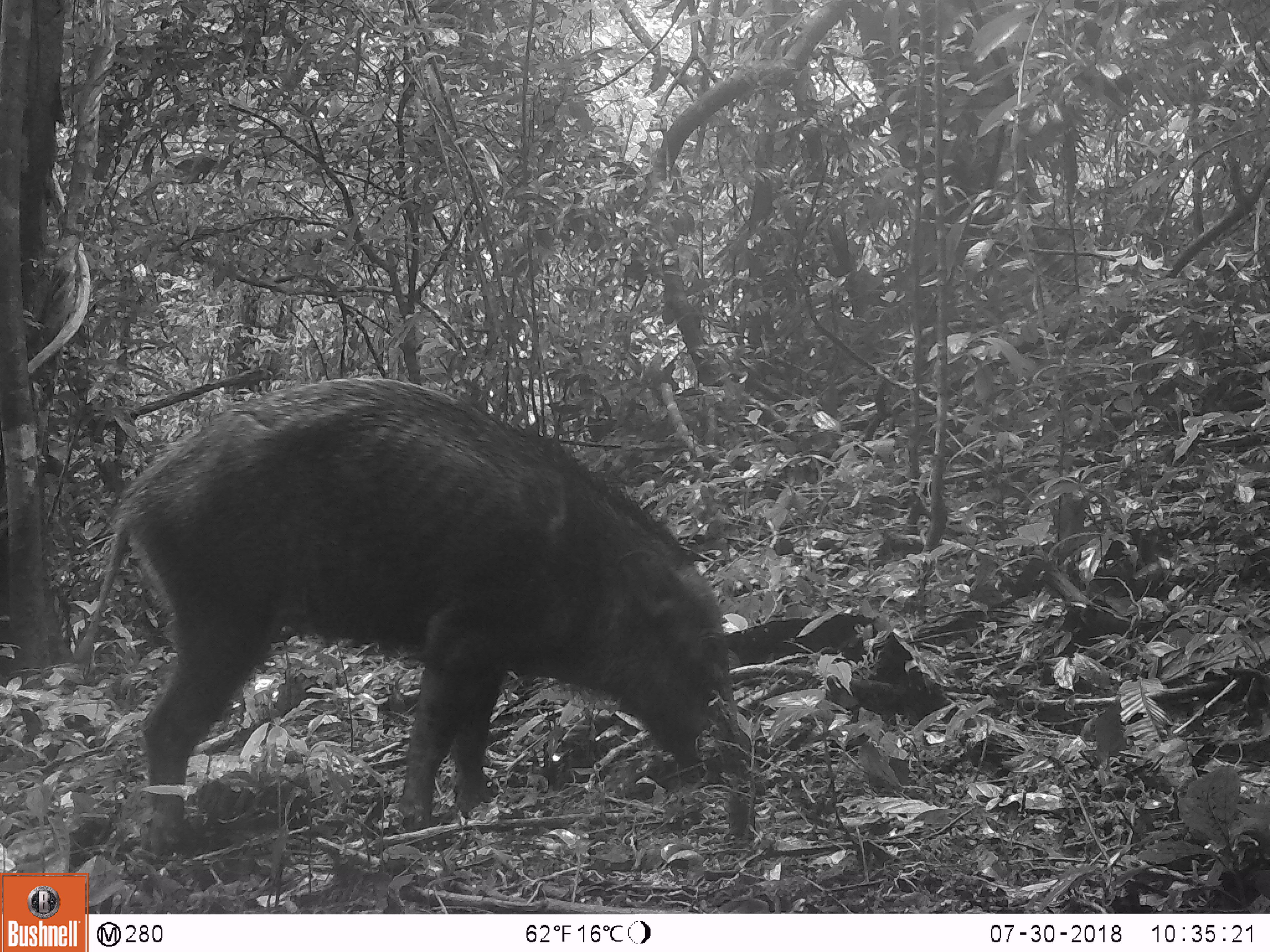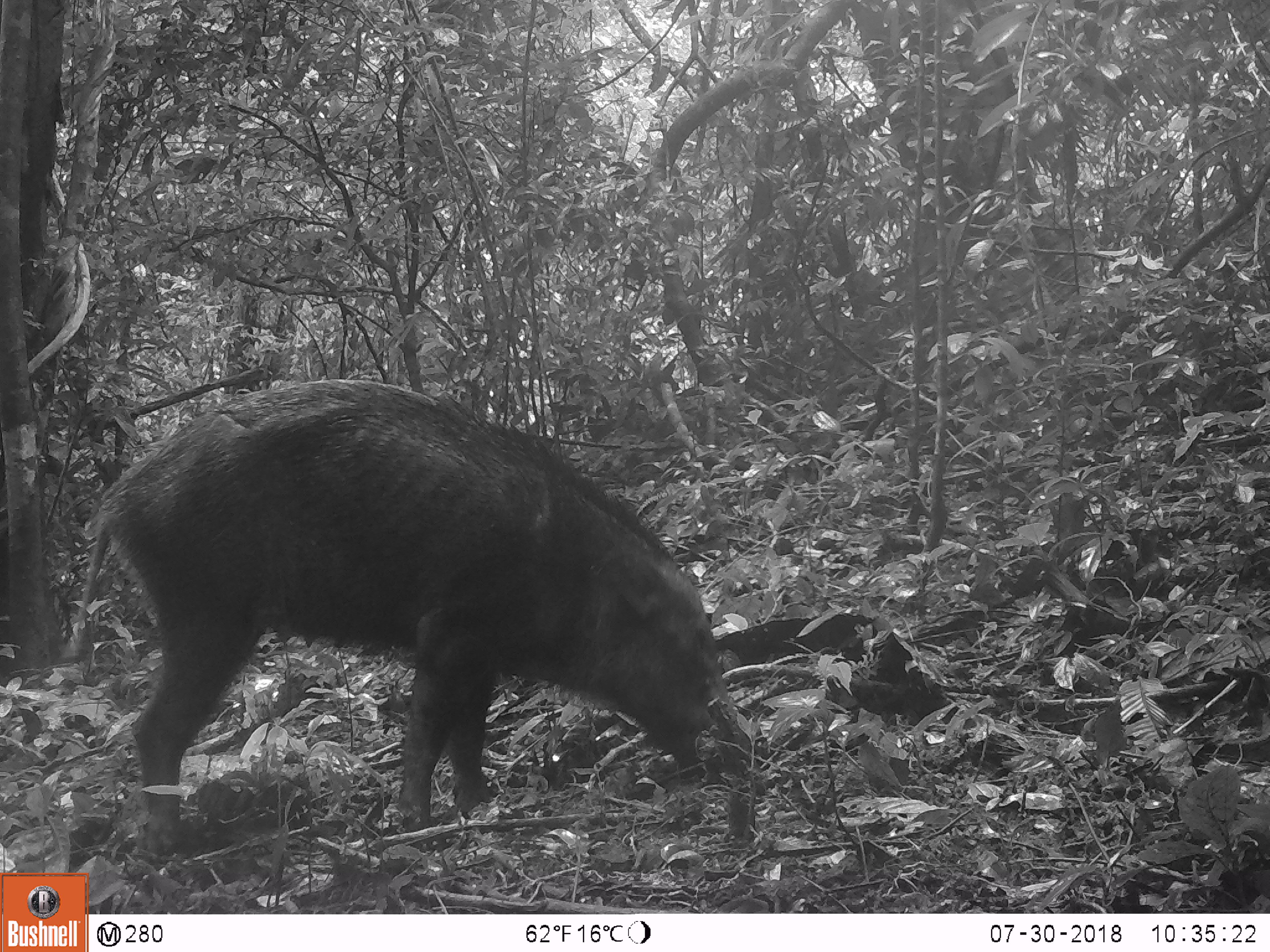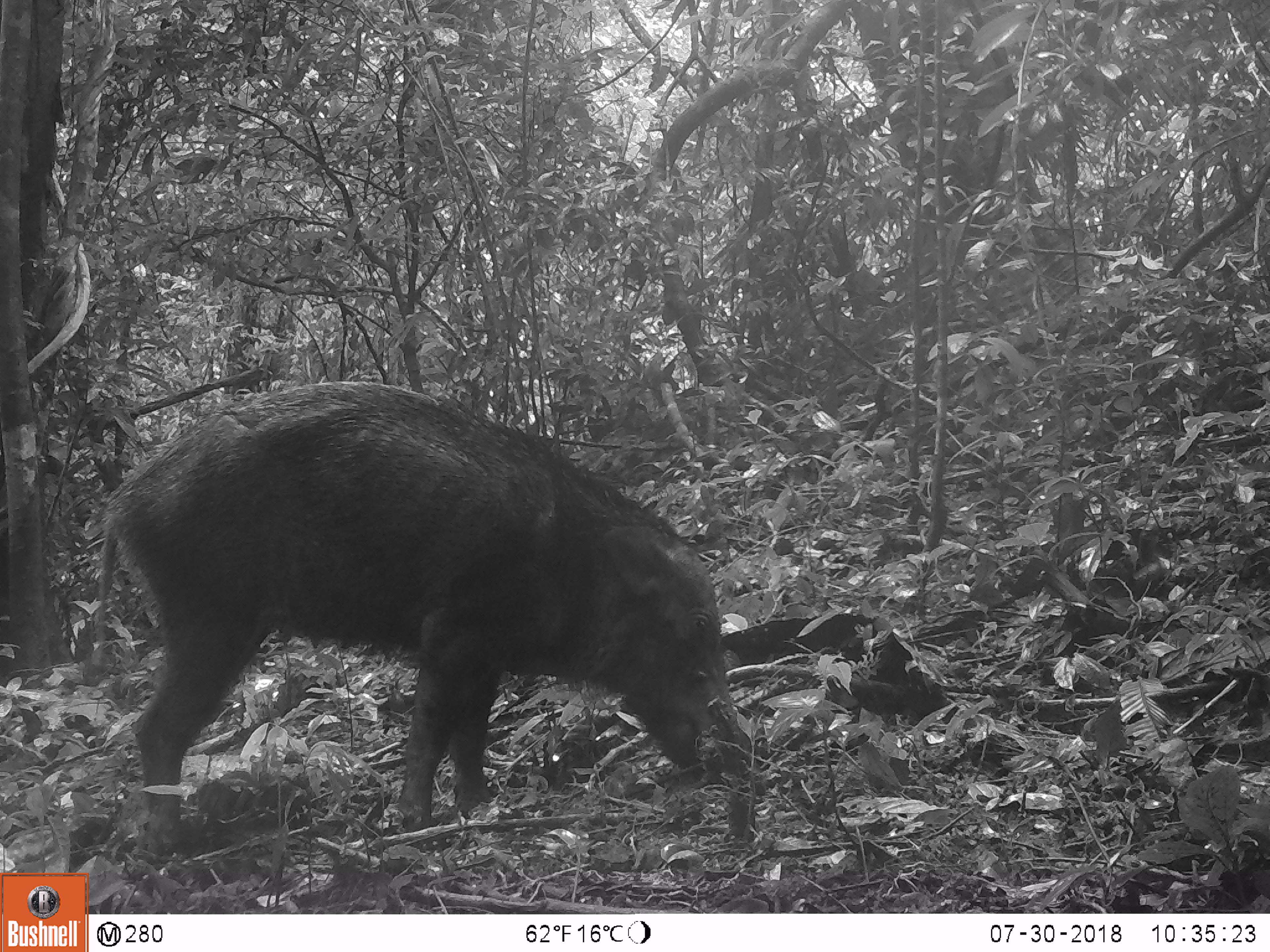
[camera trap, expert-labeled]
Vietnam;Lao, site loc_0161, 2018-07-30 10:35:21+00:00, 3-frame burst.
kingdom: Animalia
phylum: Chordata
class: Mammalia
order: Artiodactyla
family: Suidae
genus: Sus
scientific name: Sus scrofa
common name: eurasian wild pig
Eurasian wild pig (Sus scrofa). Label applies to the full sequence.